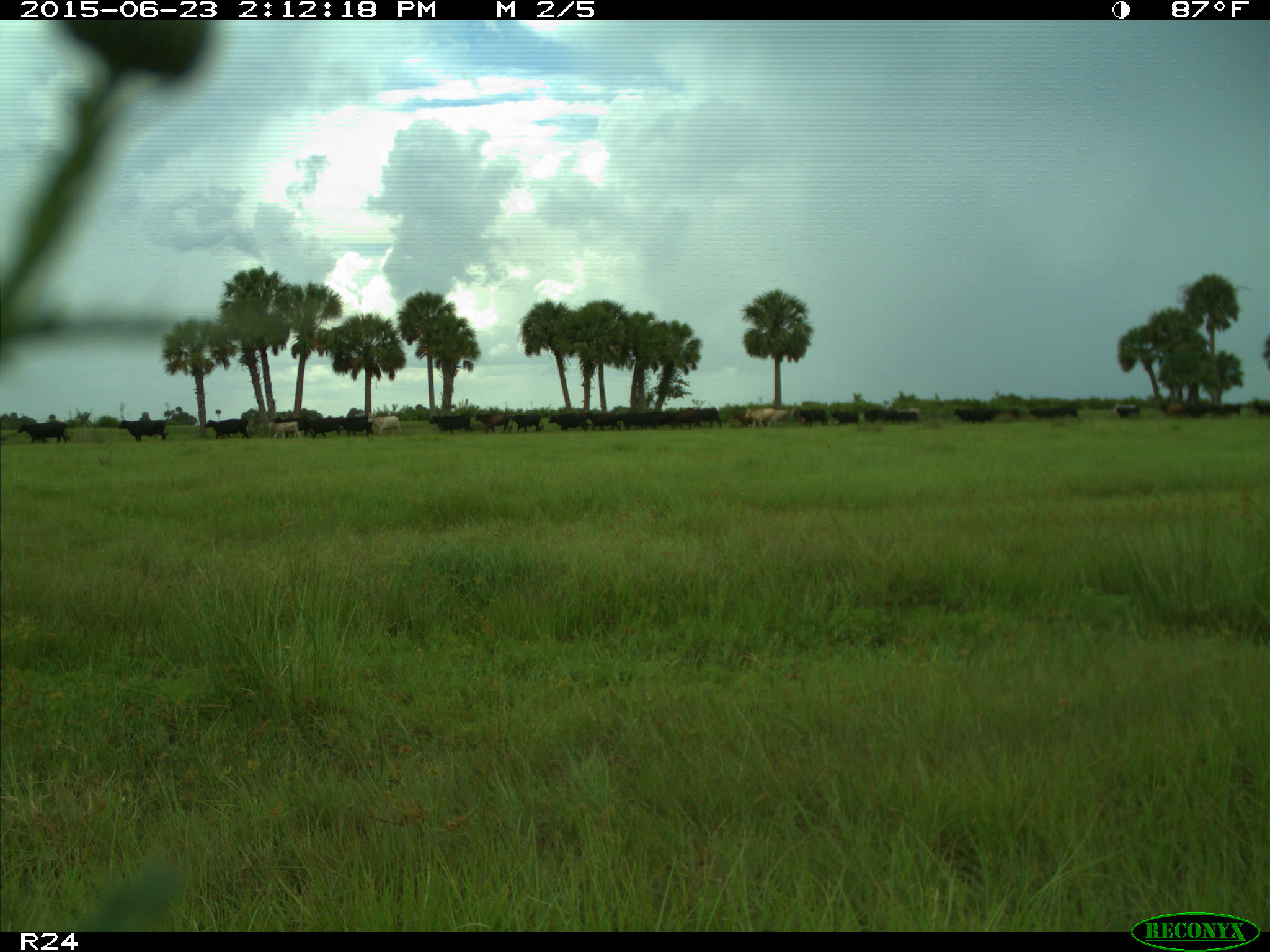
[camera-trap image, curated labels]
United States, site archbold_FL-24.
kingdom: Animalia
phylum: Chordata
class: Mammalia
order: Artiodactyla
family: Bovidae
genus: Bos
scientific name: Bos taurus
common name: domestic cow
Bos taurus (domestic cow).